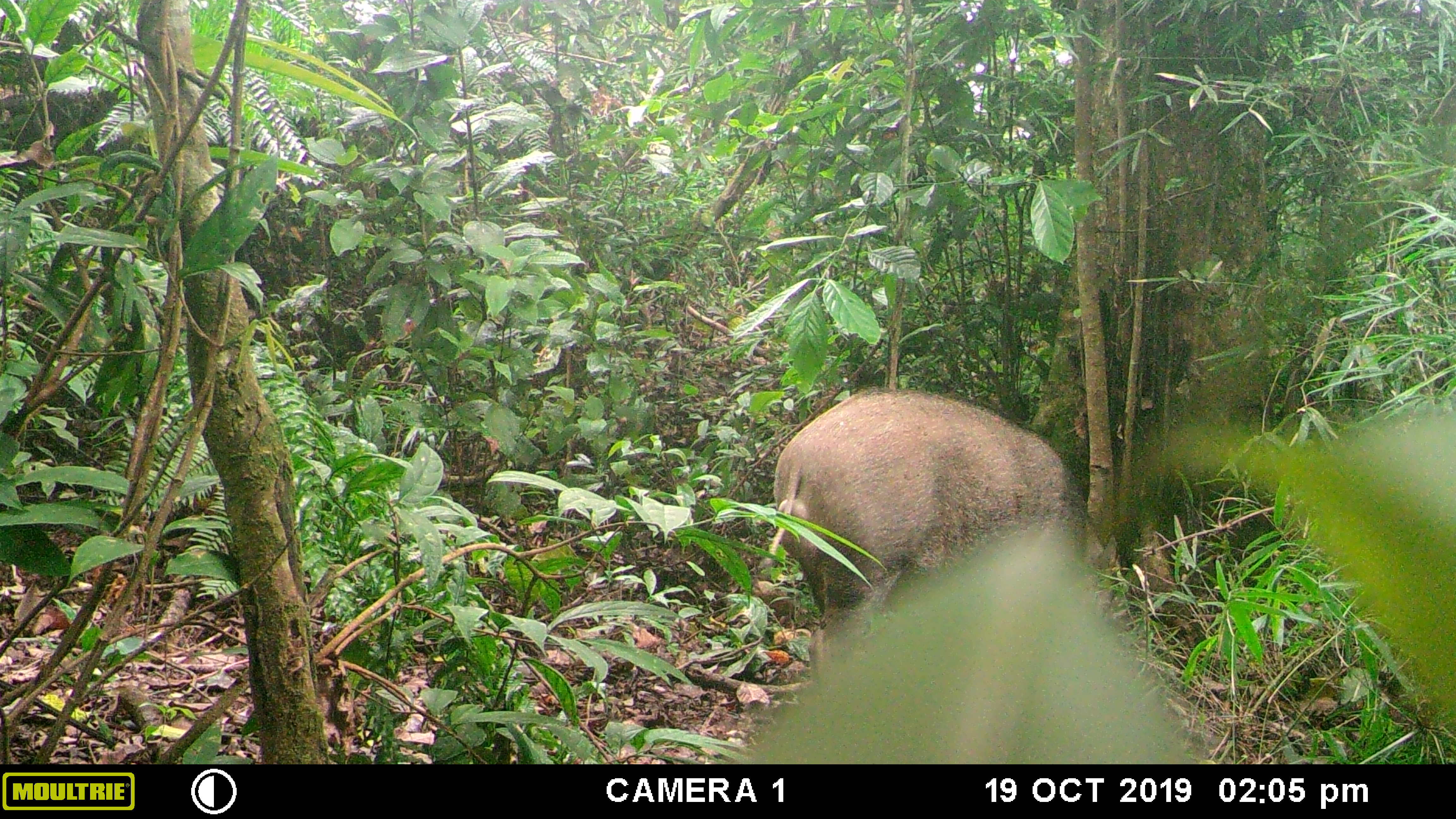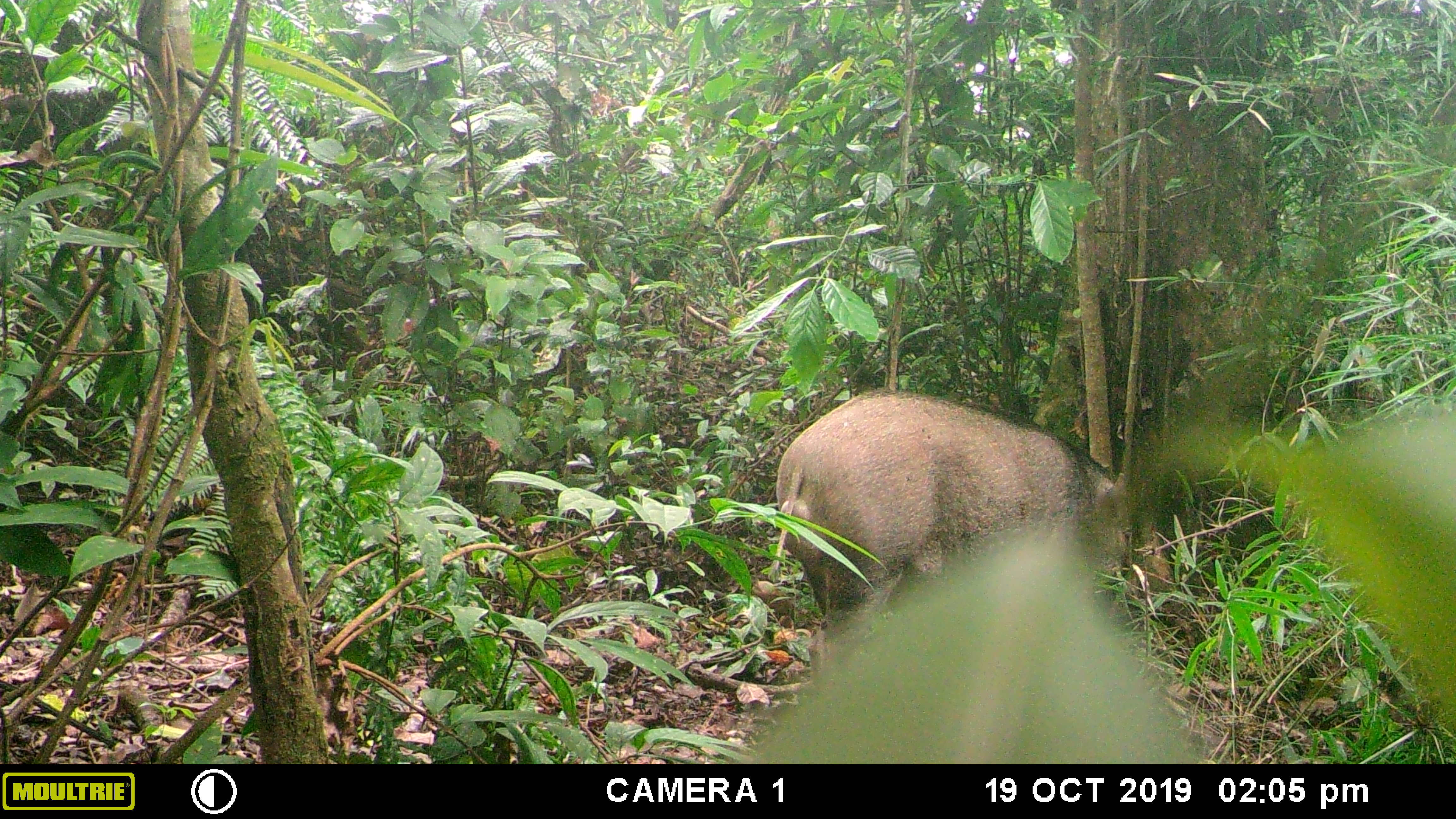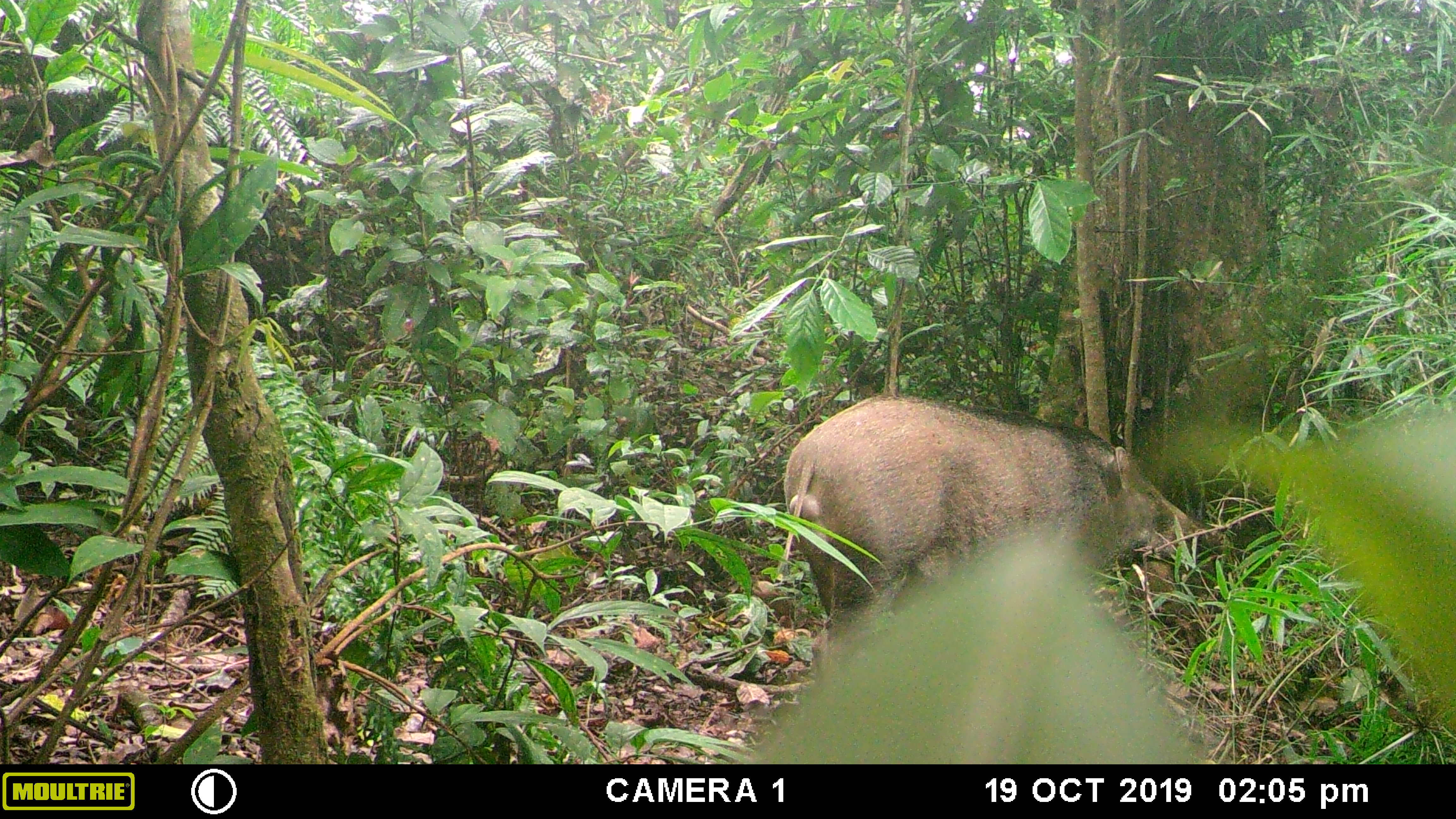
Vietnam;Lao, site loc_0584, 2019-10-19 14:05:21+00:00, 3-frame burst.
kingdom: Animalia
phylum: Chordata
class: Mammalia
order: Artiodactyla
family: Suidae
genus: Sus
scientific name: Sus scrofa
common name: eurasian wild pig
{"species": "eurasian wild pig (Sus scrofa)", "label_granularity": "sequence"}